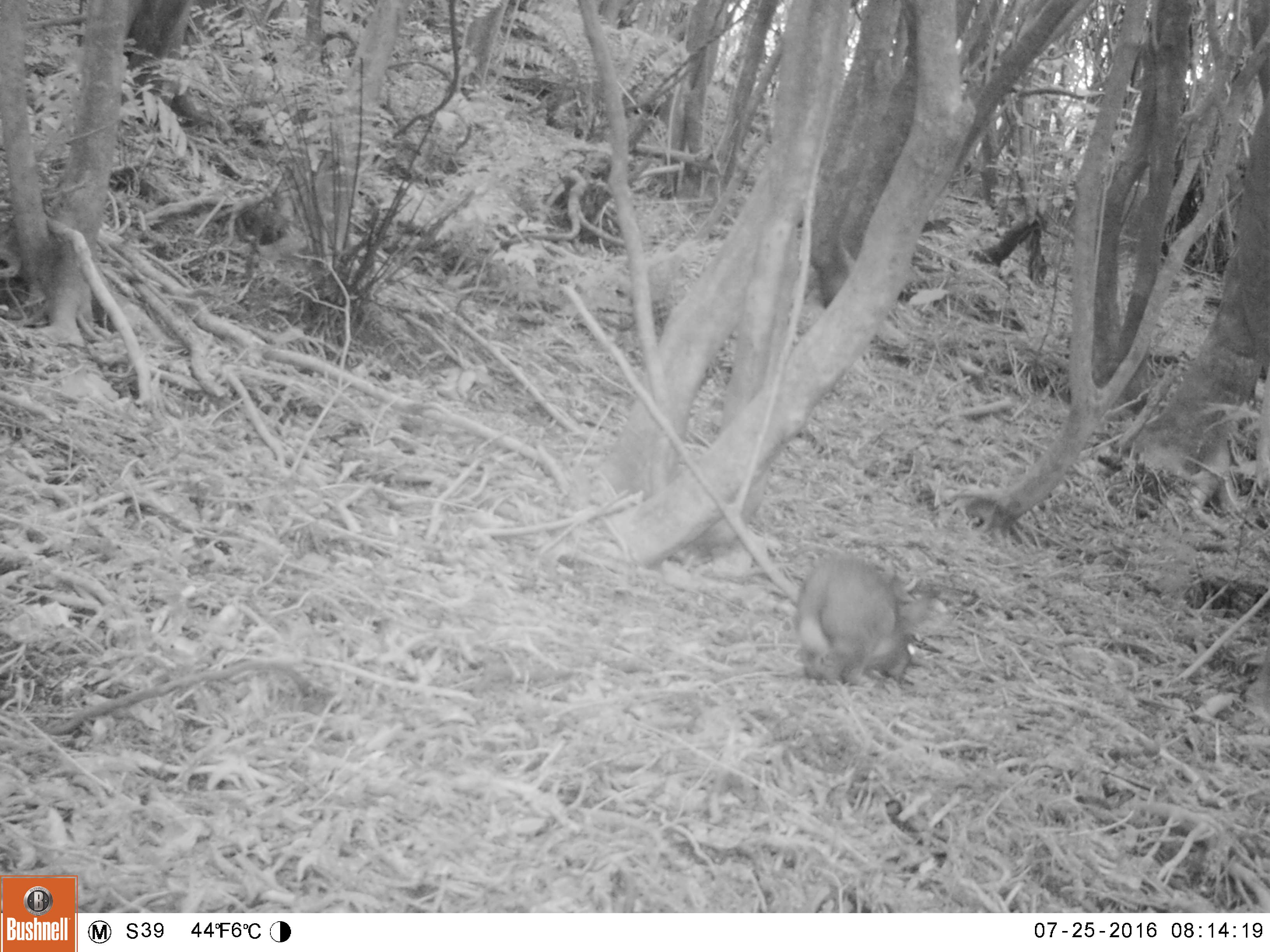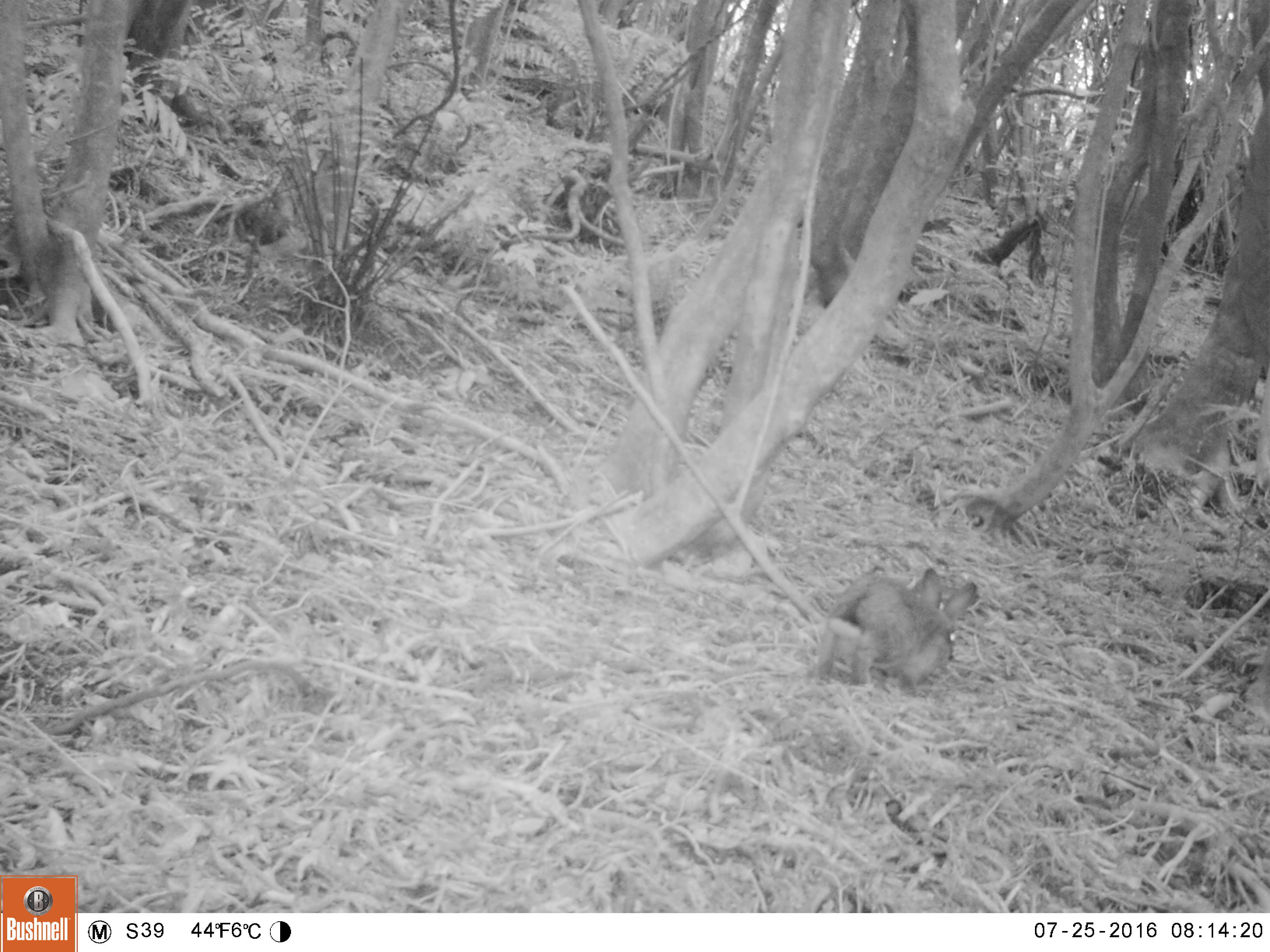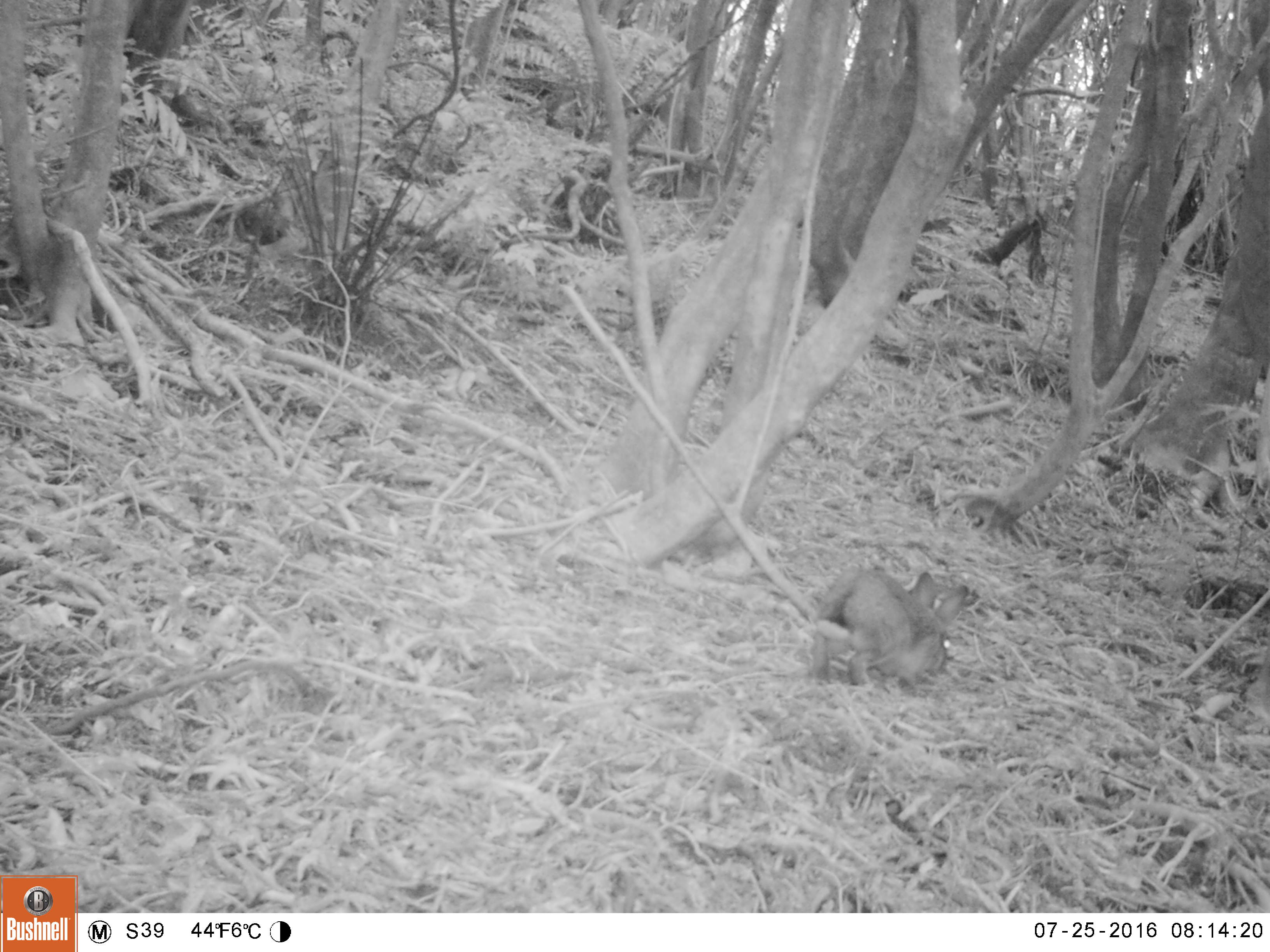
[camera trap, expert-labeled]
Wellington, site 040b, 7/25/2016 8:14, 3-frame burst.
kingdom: Animalia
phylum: Chordata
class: Mammalia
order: Lagomorpha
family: Leporidae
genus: Lepus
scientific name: Lepus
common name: hare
Hare (Lepus).